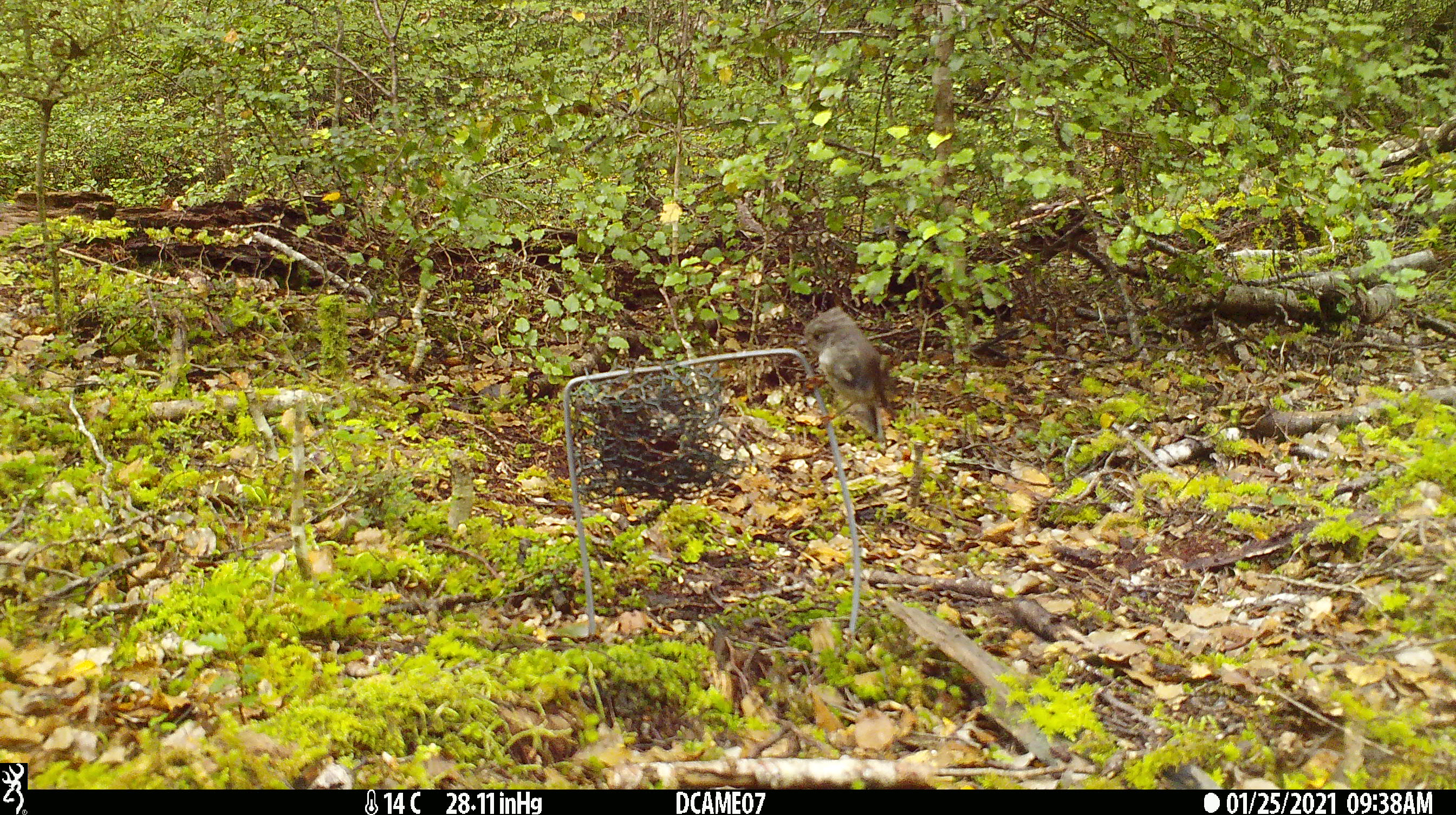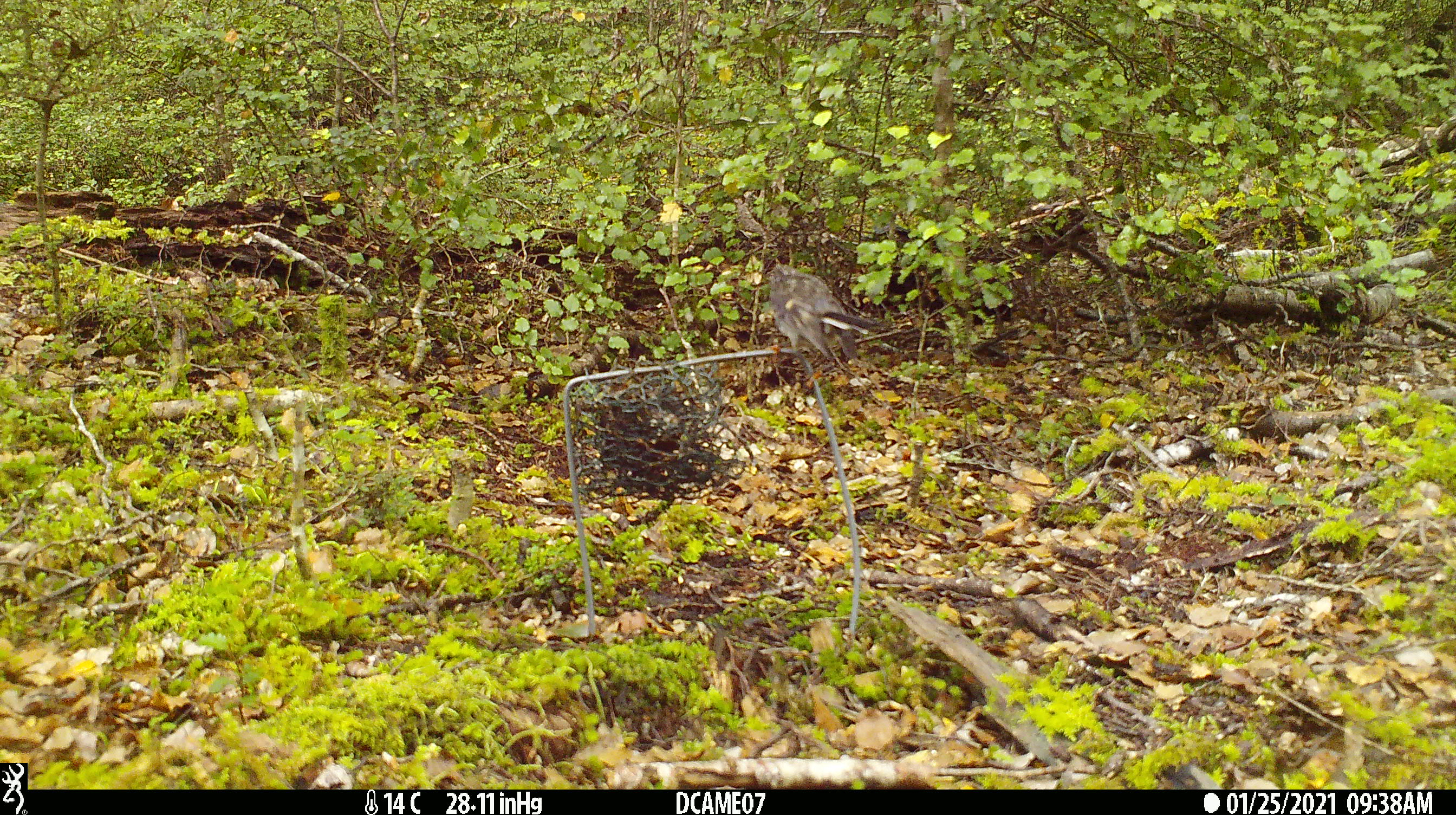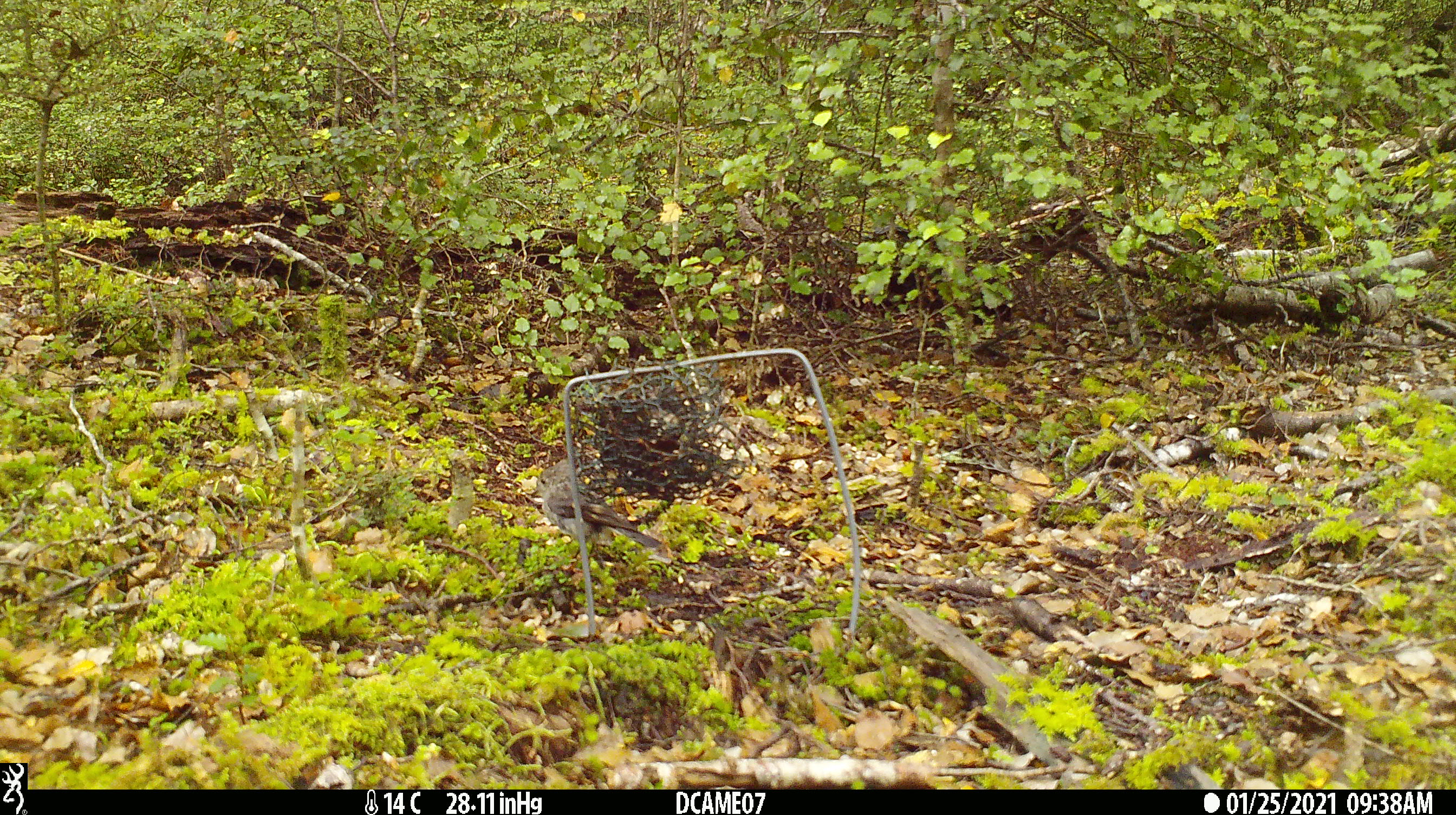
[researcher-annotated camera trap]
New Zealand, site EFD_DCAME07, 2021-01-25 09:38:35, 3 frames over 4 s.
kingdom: Animalia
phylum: Chordata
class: Aves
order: Passeriformes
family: Petroicidae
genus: Petroica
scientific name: Petroica macrocephala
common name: tomtit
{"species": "tomtit (Petroica macrocephala)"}